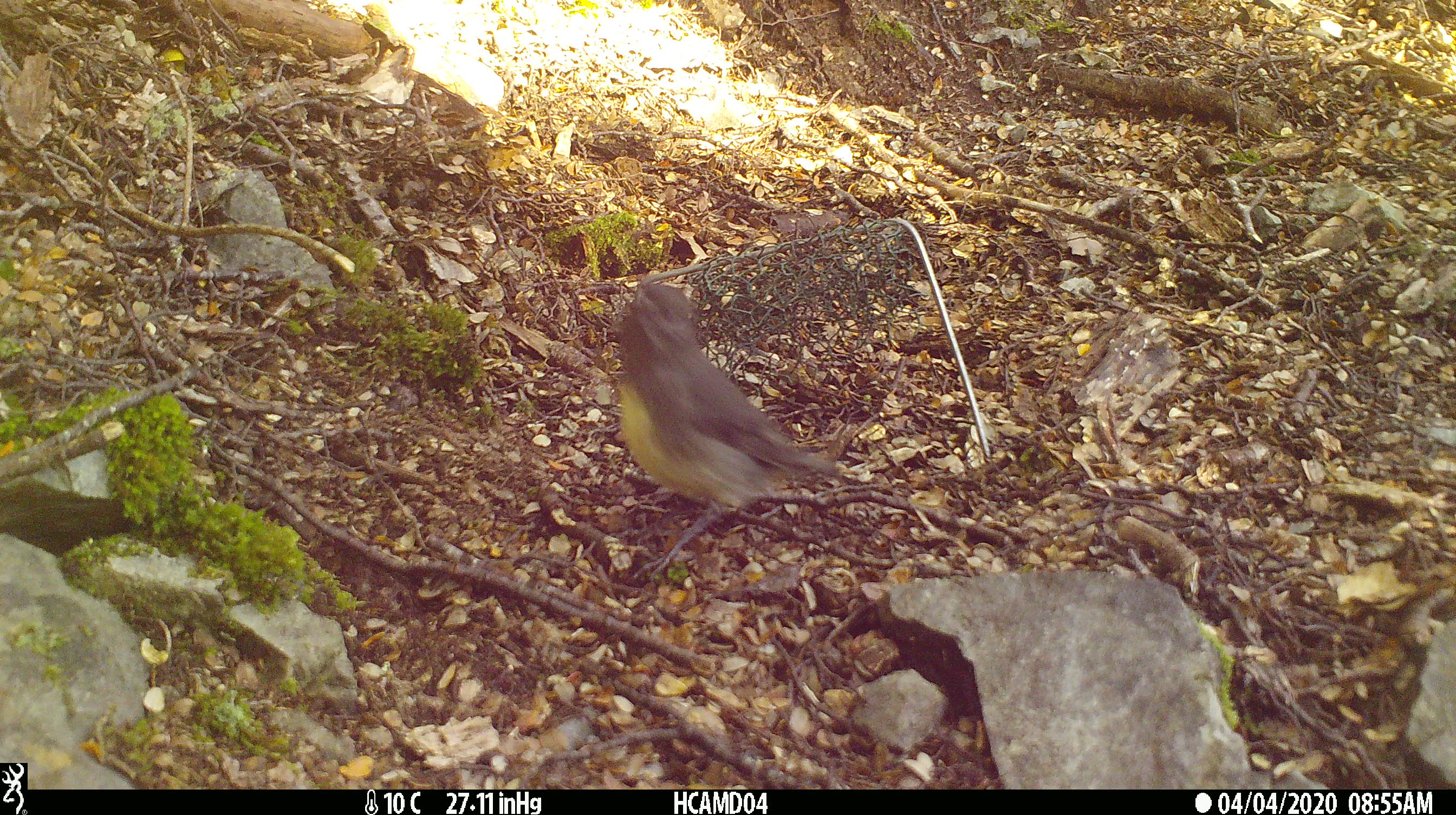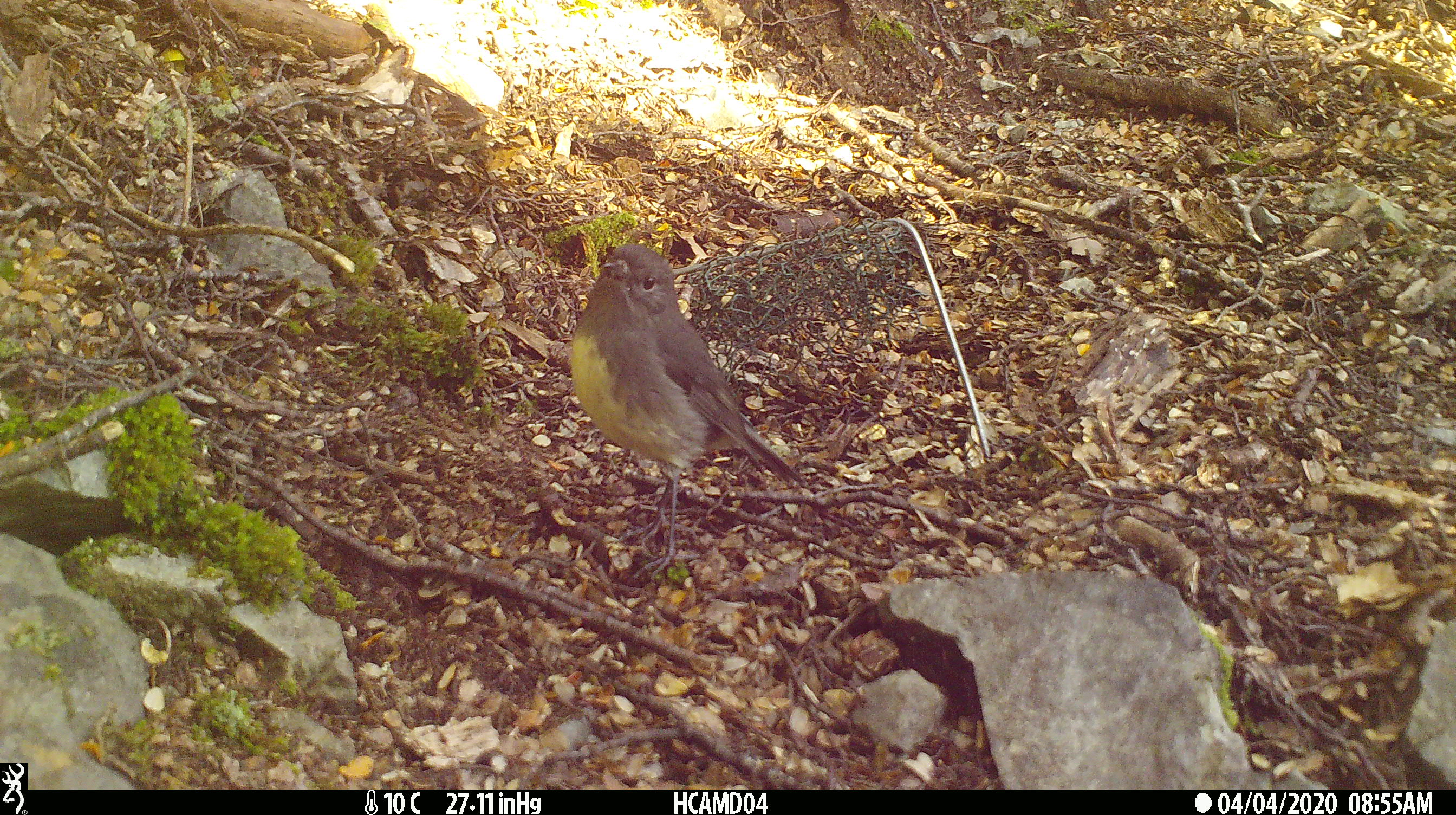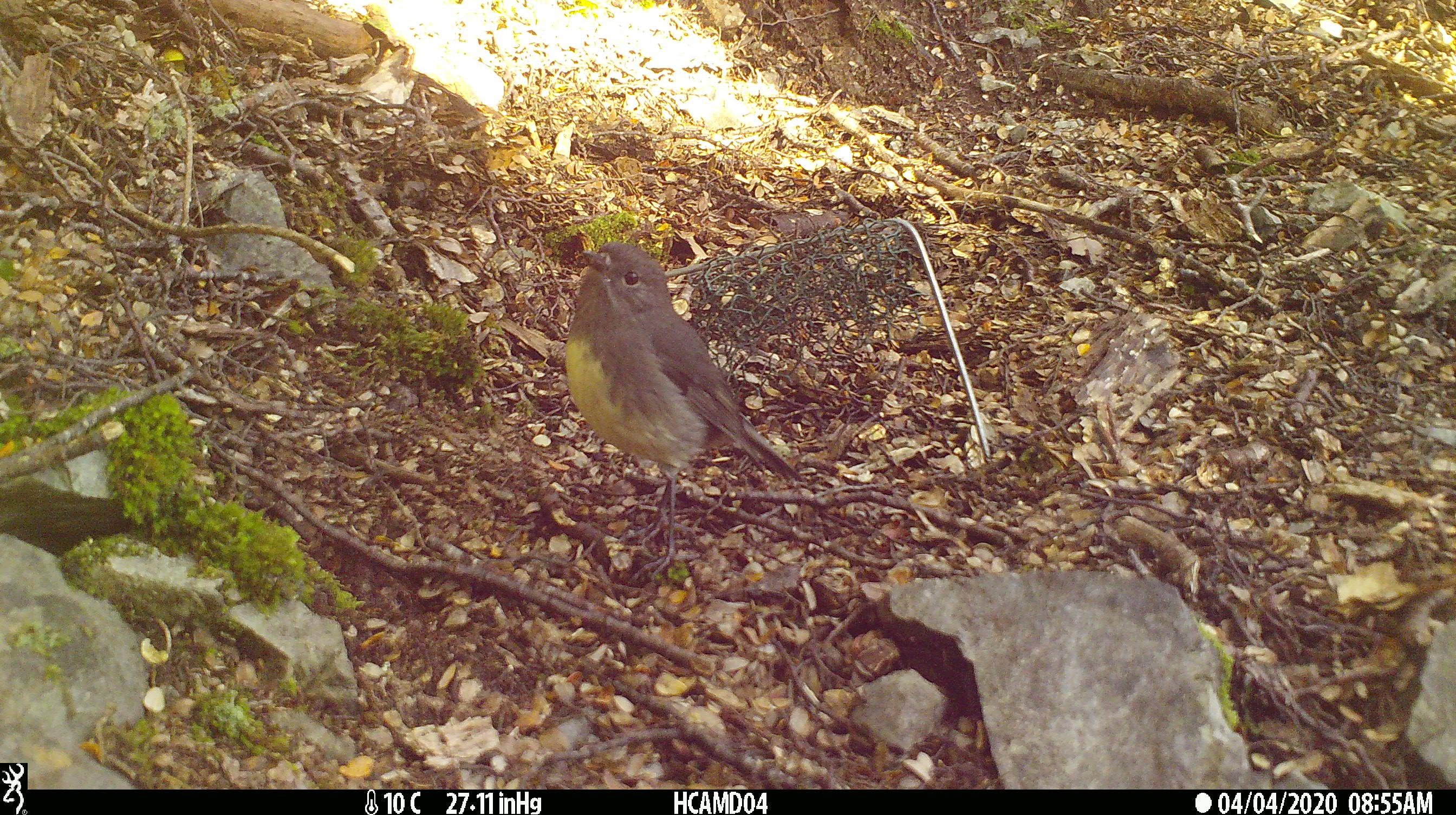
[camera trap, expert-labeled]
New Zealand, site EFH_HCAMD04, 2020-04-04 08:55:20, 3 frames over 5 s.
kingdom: Animalia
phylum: Chordata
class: Aves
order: Passeriformes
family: Petroicidae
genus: Petroica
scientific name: Petroica australis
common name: new zealand robin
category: robin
Robin (new zealand robin) (Petroica australis).